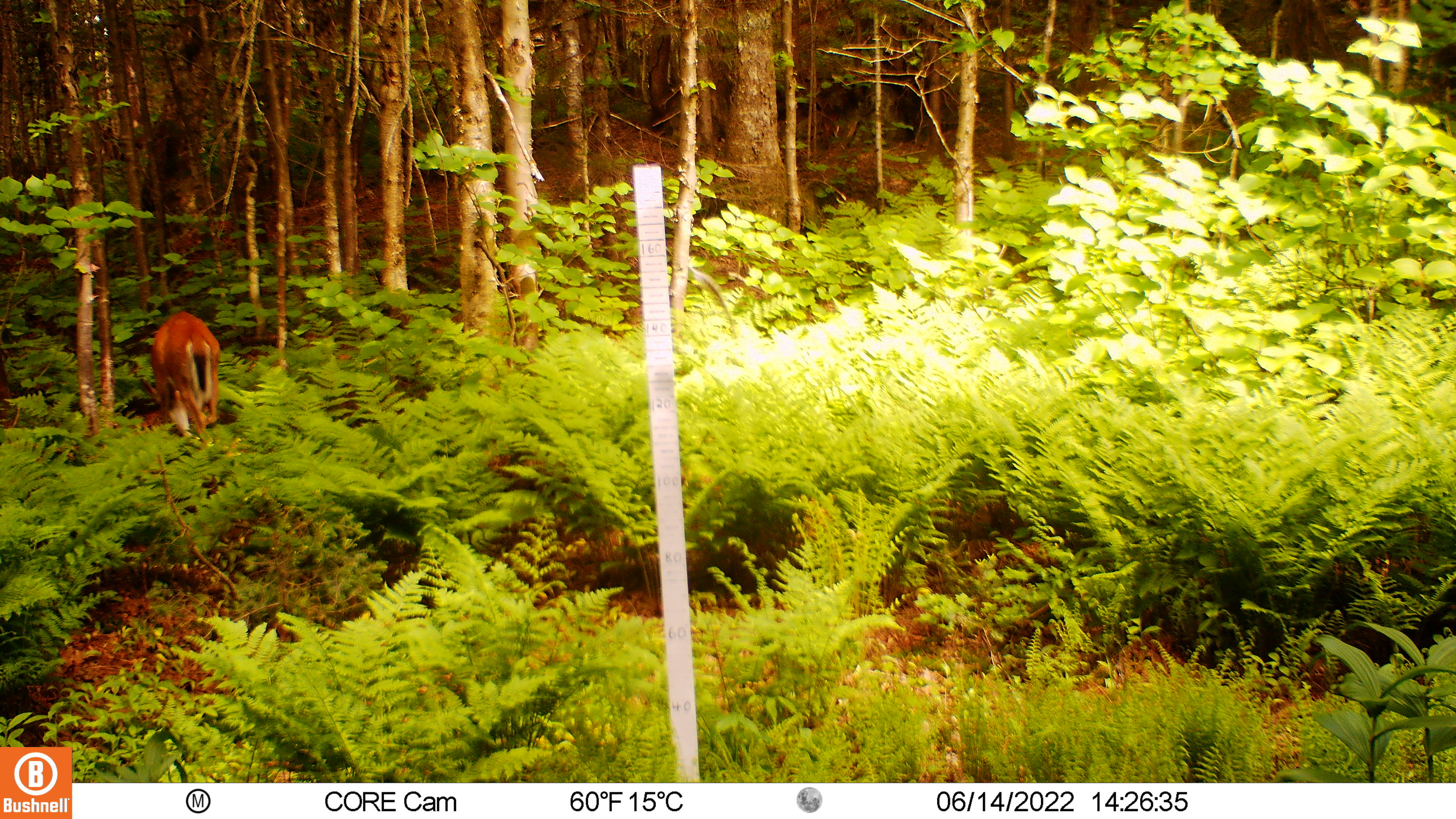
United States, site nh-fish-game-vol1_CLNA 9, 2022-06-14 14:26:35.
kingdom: Animalia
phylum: Chordata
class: Mammalia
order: Artiodactyla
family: Cervidae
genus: Odocoileus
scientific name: Odocoileus virginianus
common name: white-tailed deer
White-tailed deer (Odocoileus virginianus).